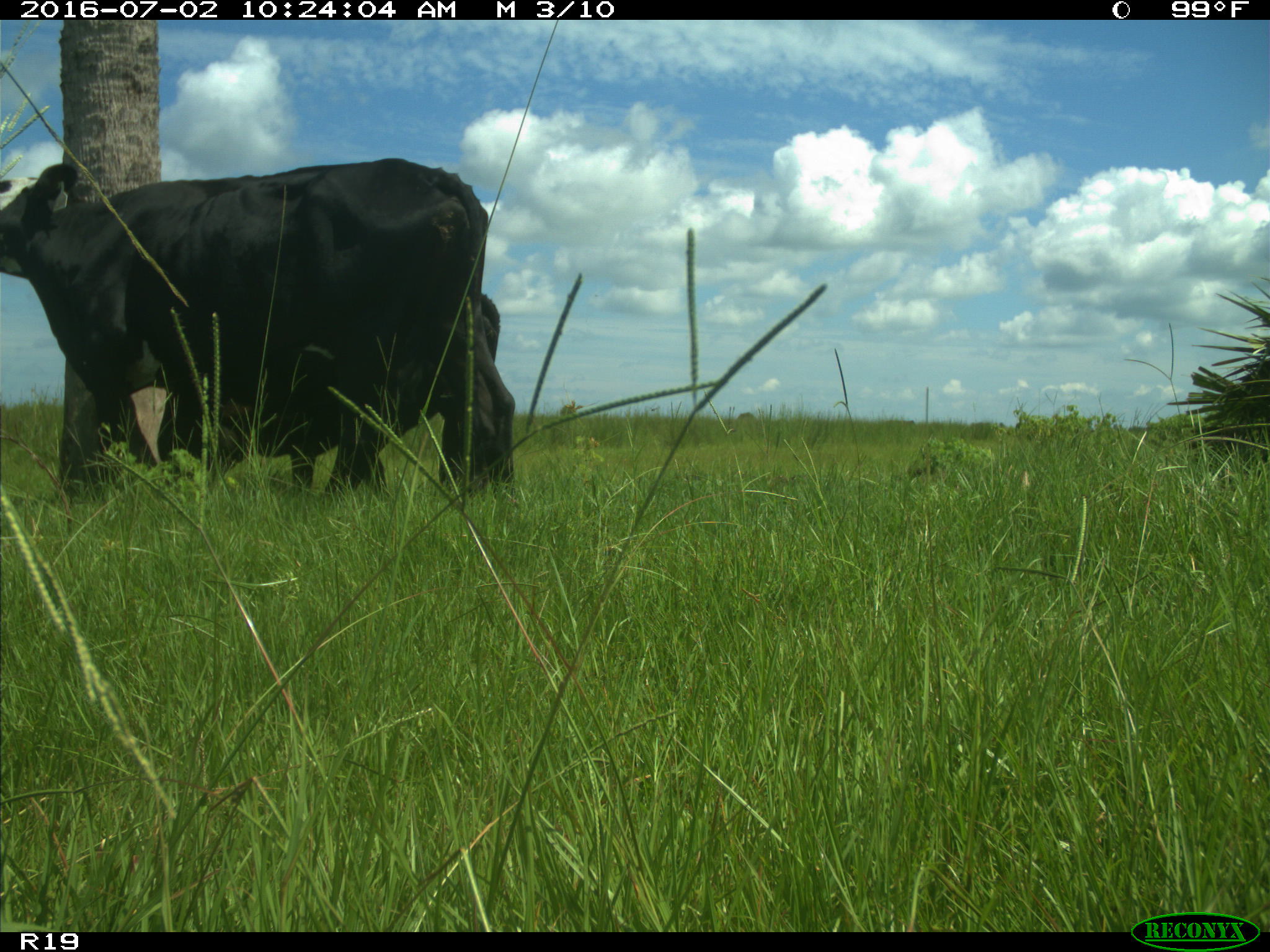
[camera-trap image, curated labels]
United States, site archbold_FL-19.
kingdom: Animalia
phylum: Chordata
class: Mammalia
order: Artiodactyla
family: Bovidae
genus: Bos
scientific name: Bos taurus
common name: domestic cow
Bos taurus (domestic cow).